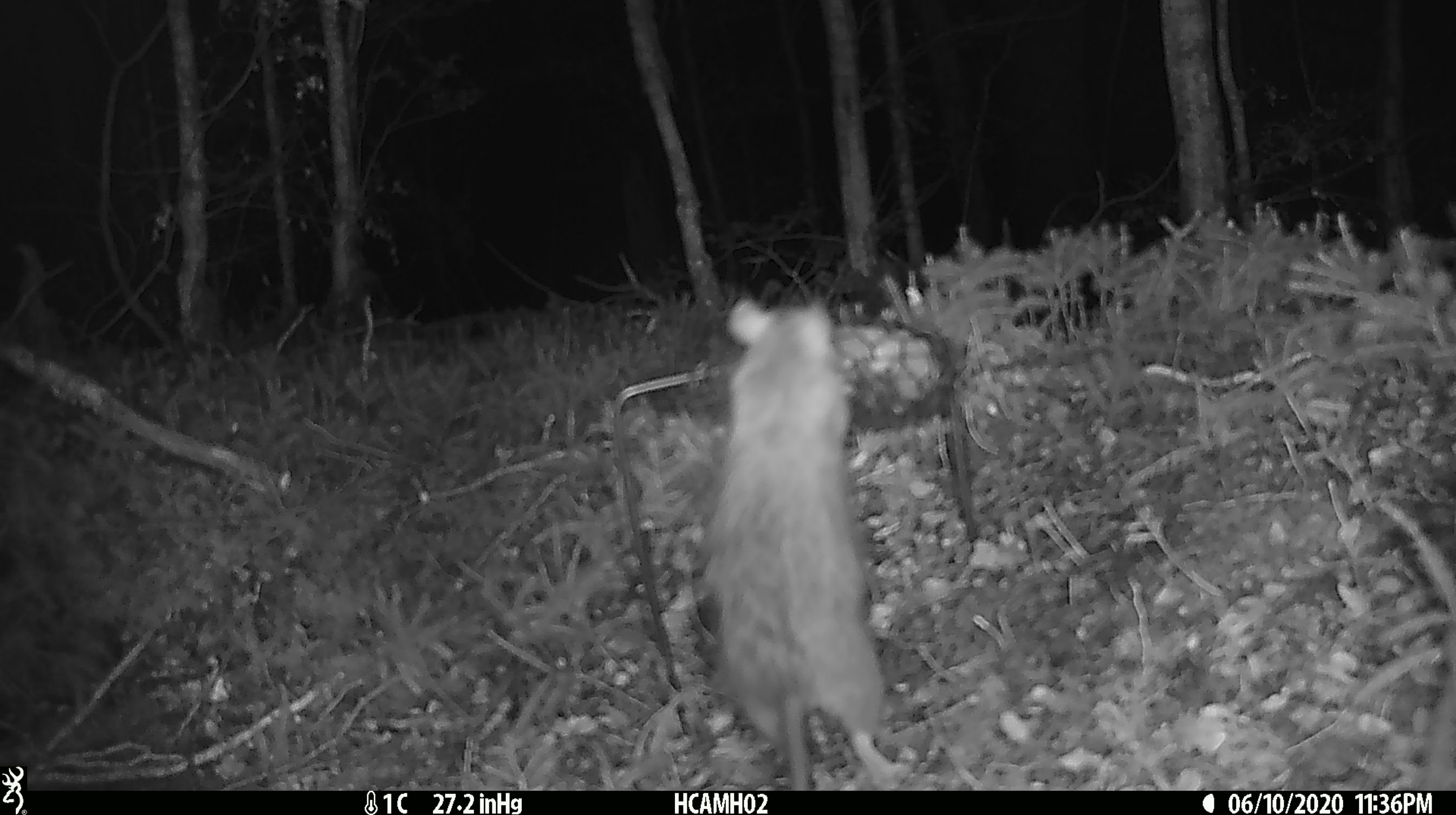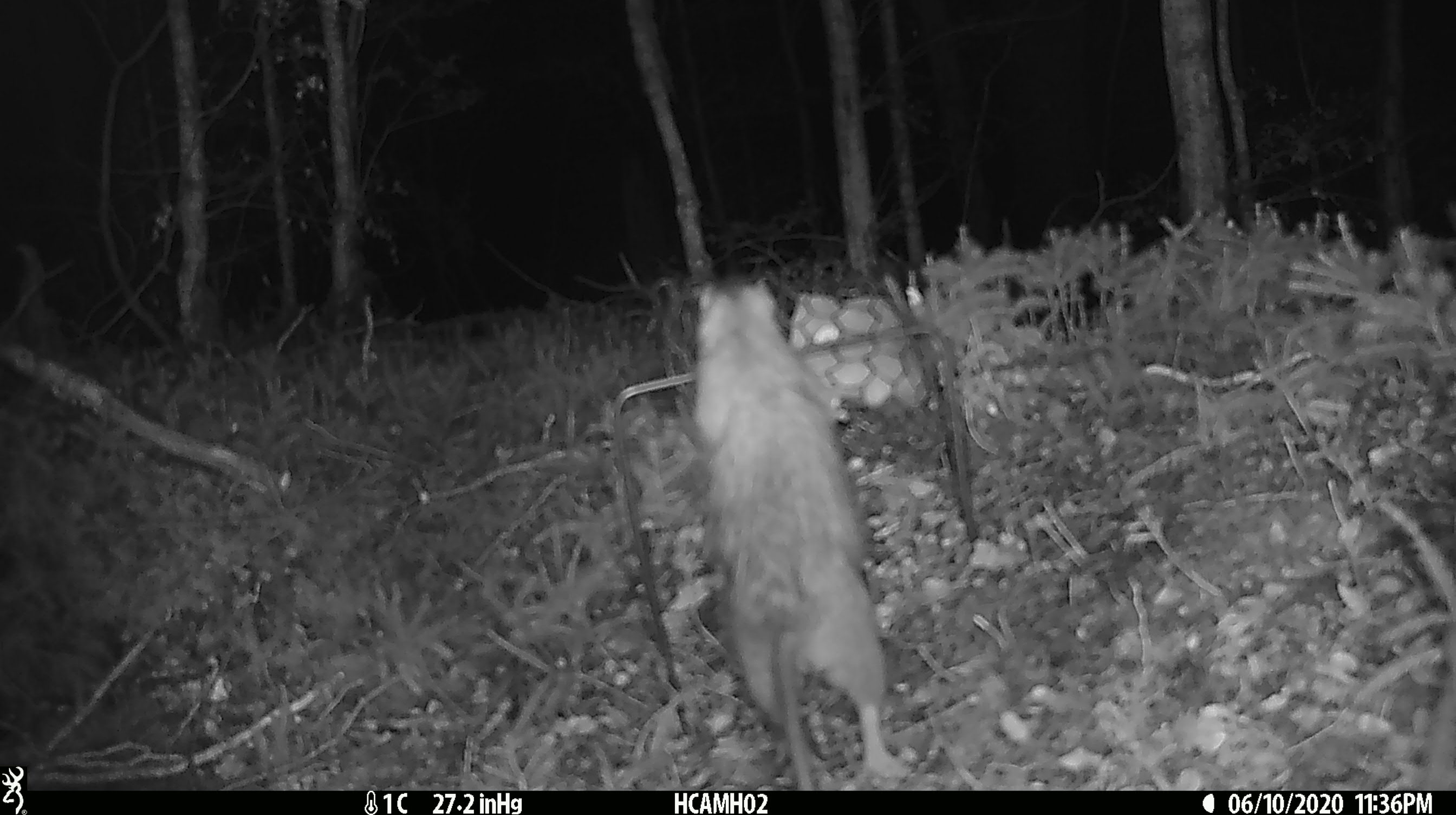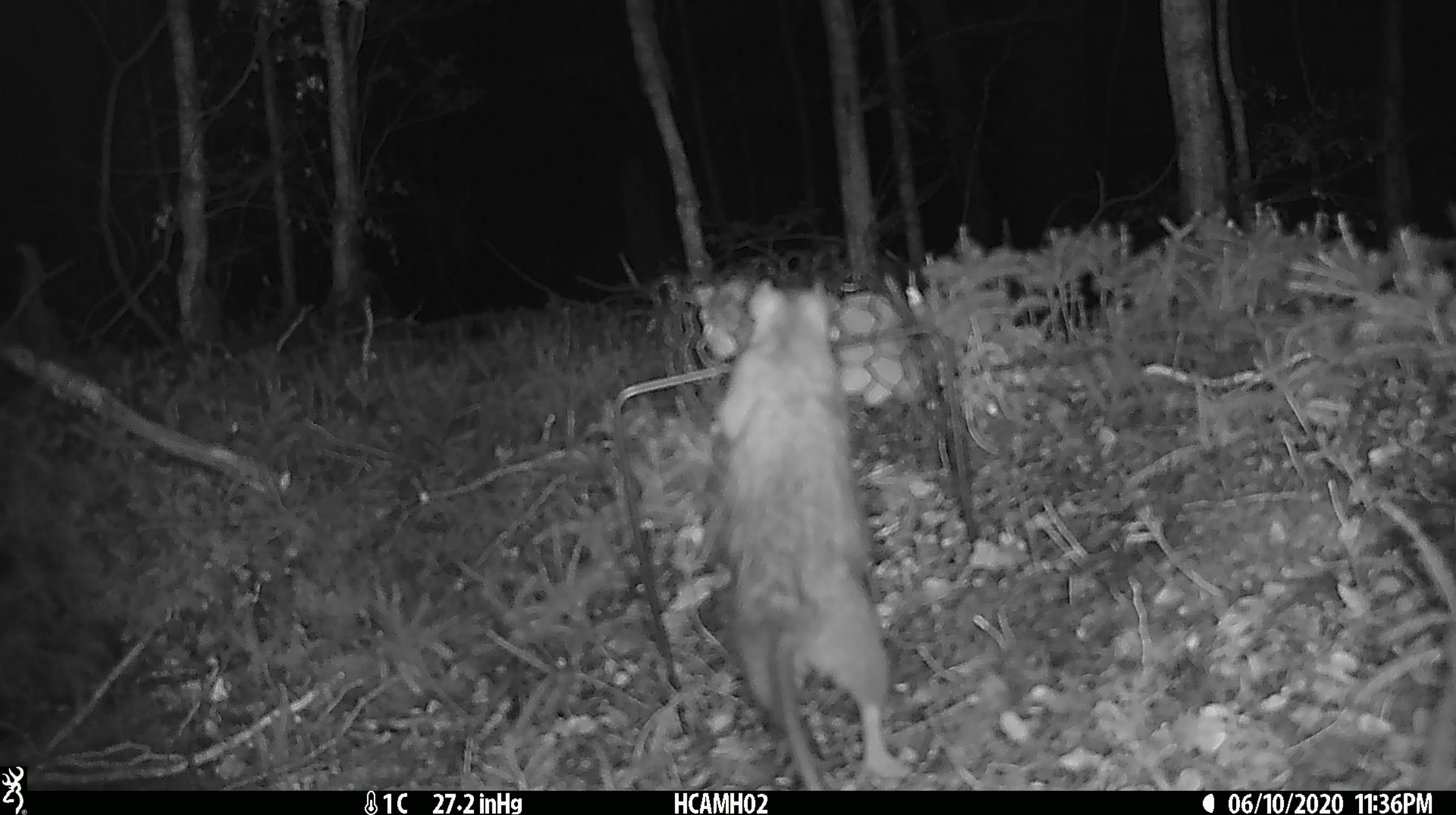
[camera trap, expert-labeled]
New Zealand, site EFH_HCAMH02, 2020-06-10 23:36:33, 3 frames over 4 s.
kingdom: Animalia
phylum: Chordata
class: Mammalia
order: Rodentia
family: Muridae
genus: Rattus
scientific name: Rattus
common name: rat